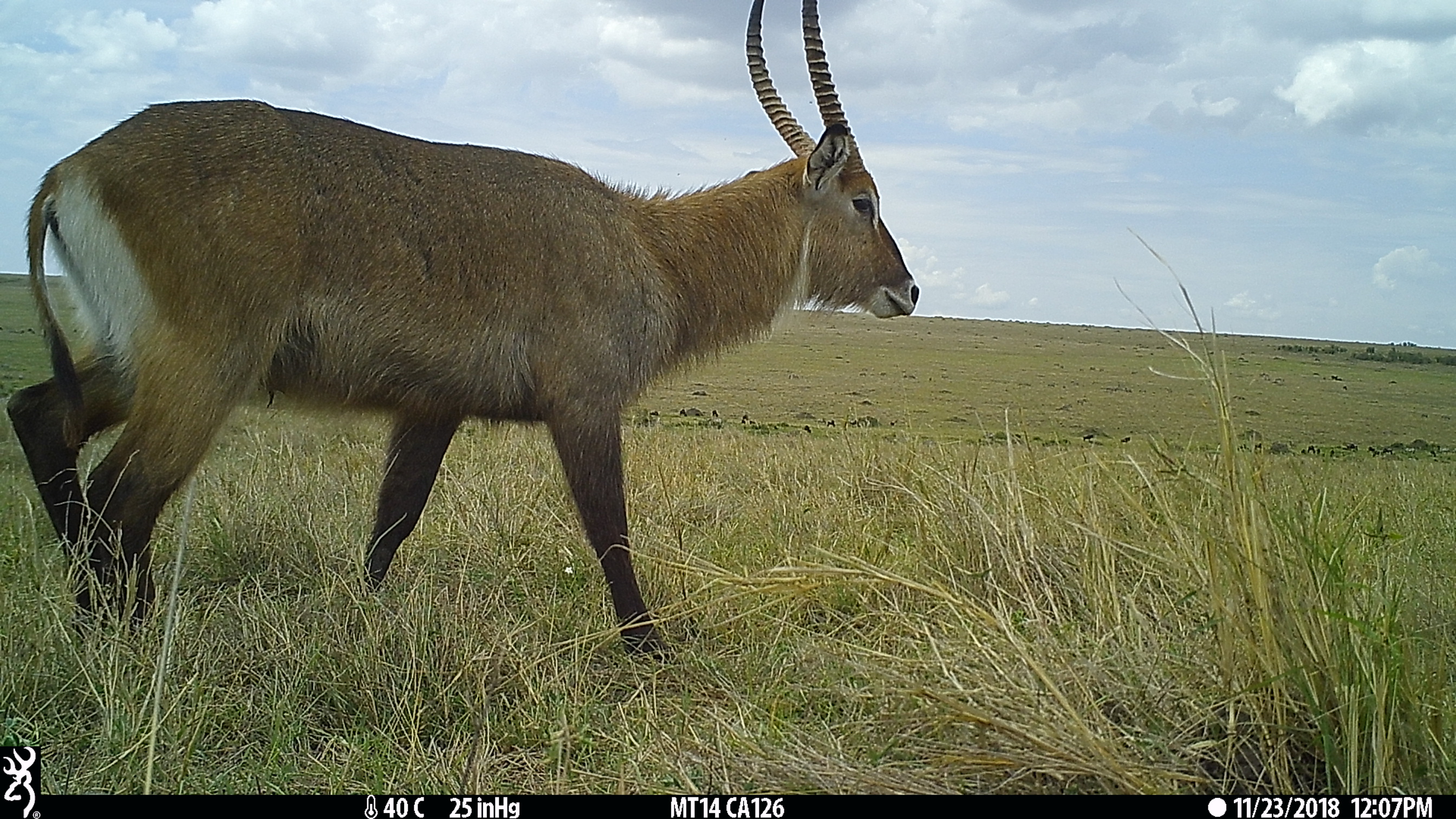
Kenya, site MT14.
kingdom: Animalia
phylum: Chordata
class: Mammalia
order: Artiodactyla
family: Bovidae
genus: Kobus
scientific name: Kobus ellipsiprymnus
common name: waterbuck